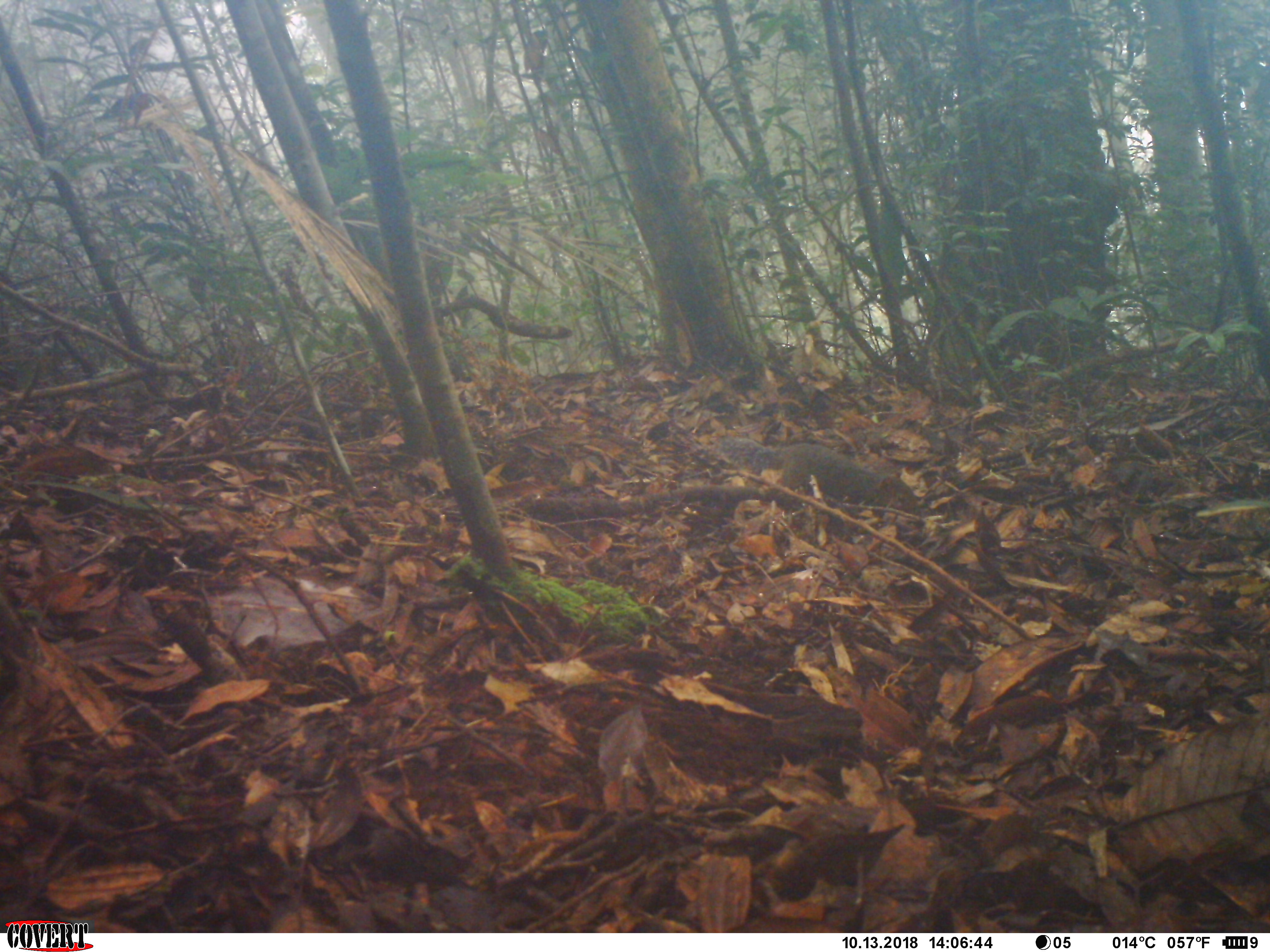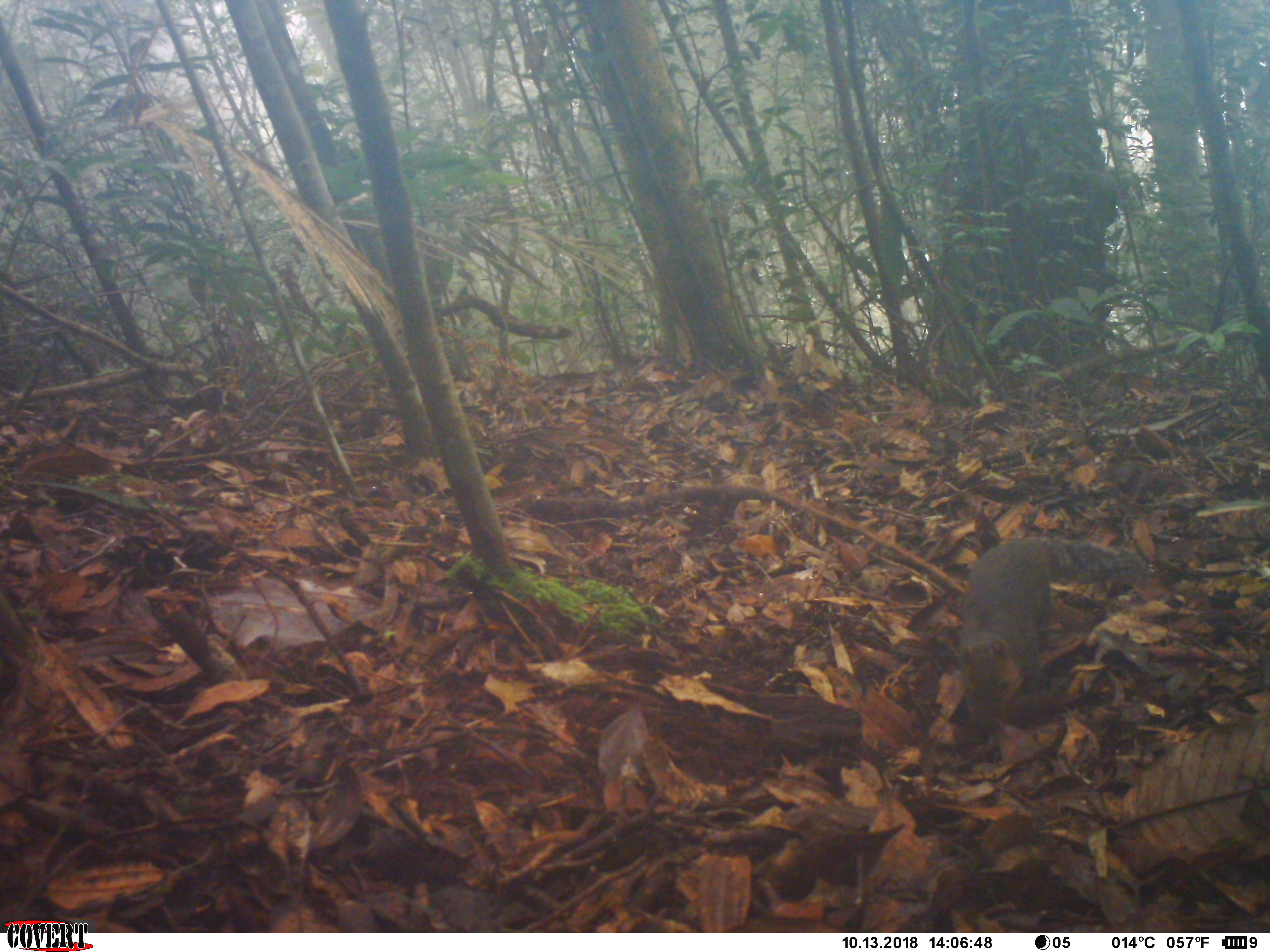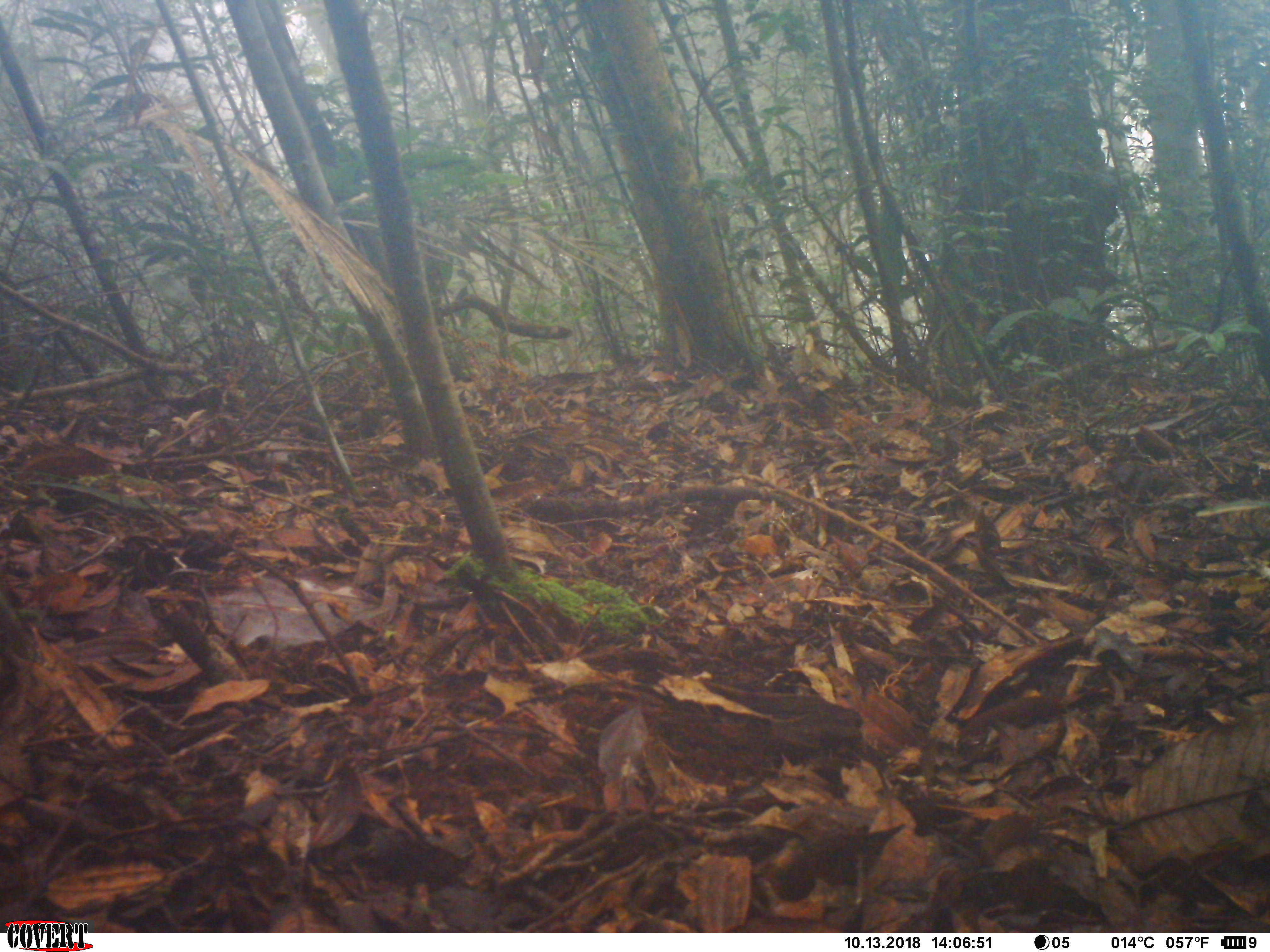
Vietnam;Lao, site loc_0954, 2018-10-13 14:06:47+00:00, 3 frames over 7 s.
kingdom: Animalia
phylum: Chordata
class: Mammalia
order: Rodentia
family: Sciuridae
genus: Dremomys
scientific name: Dremomys rufigenis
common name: red-cheeked squirrel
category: red cheeked squirrel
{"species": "red cheeked squirrel (red-cheeked squirrel) (Dremomys rufigenis)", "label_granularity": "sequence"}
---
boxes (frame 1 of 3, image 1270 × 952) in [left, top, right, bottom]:
red cheeked squirrel: [716, 436, 920, 519]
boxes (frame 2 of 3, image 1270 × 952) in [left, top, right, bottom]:
red cheeked squirrel: [959, 537, 1151, 728]